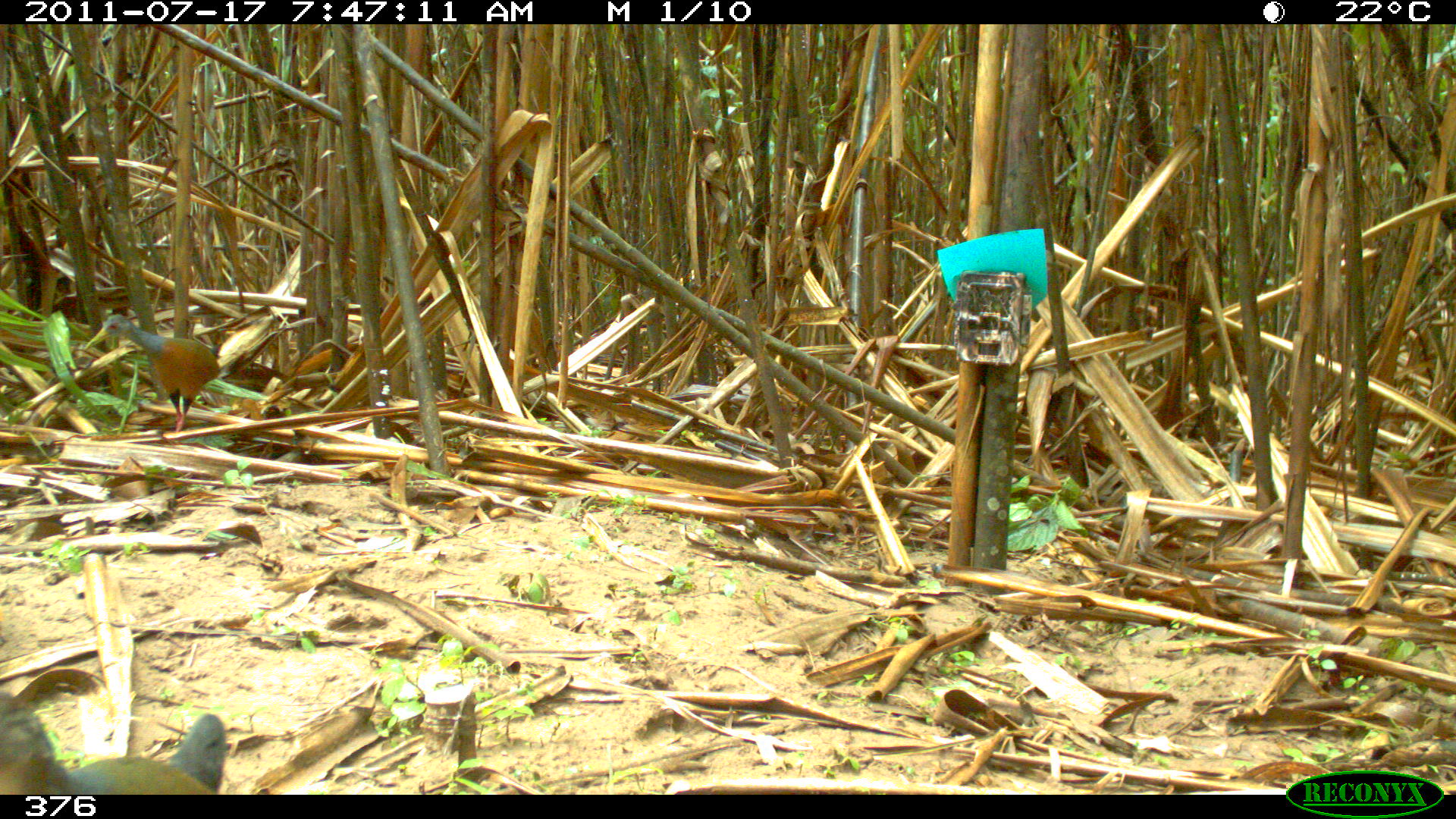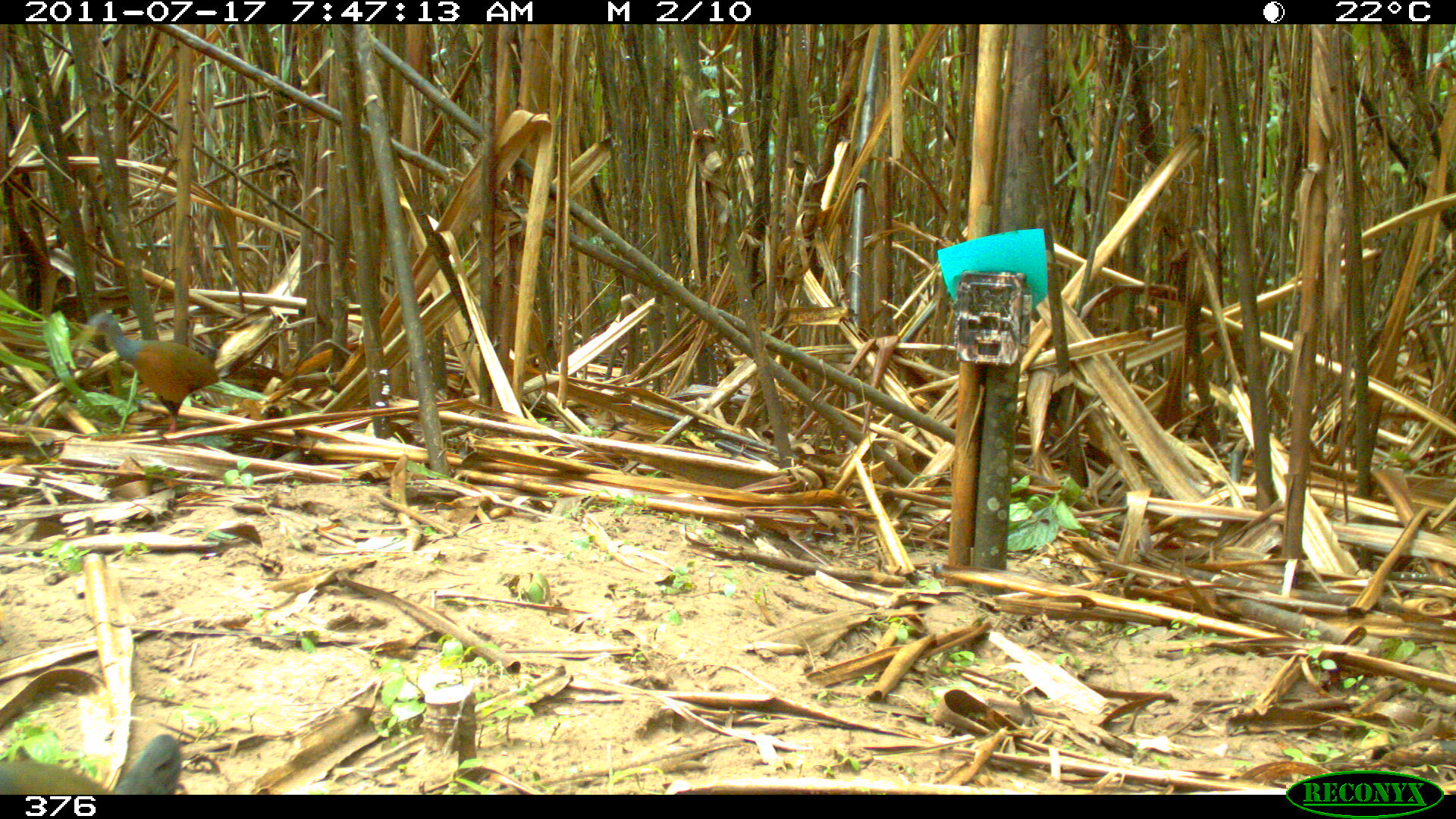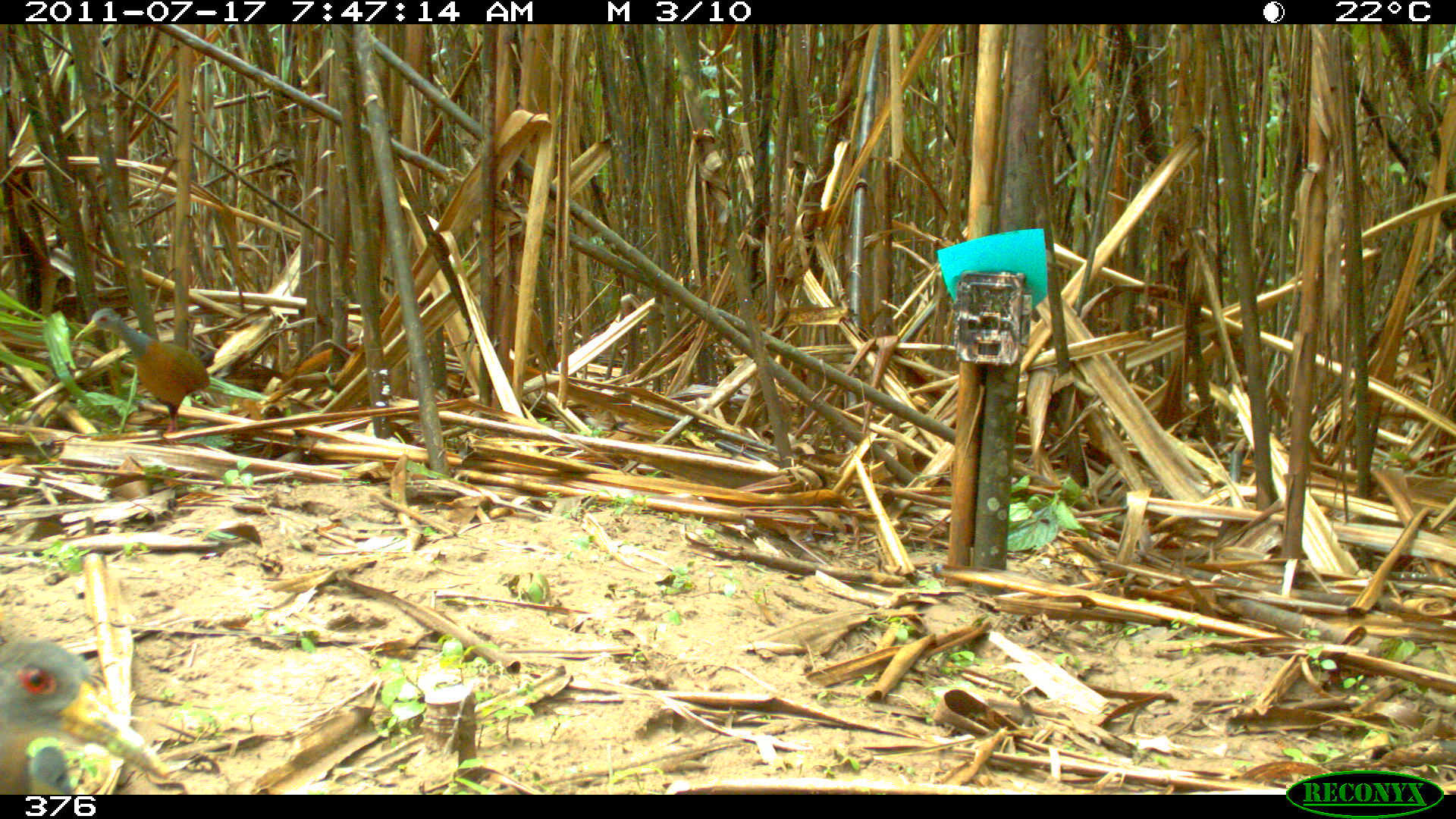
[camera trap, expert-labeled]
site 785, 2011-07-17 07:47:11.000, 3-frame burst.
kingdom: Animalia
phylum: Chordata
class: Aves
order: Gruiformes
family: Rallidae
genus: Aramides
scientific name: Aramides cajaneus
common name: gray-cowled wood-rail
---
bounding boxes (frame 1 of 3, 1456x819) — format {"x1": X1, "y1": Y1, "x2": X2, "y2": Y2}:
aramides cajaneus: {"x1": 0, "y1": 691, "x2": 227, "y2": 791}; {"x1": 84, "y1": 313, "x2": 222, "y2": 432}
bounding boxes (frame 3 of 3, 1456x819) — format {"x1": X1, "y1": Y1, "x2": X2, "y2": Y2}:
aramides cajaneus: {"x1": 0, "y1": 636, "x2": 170, "y2": 792}; {"x1": 73, "y1": 307, "x2": 211, "y2": 433}